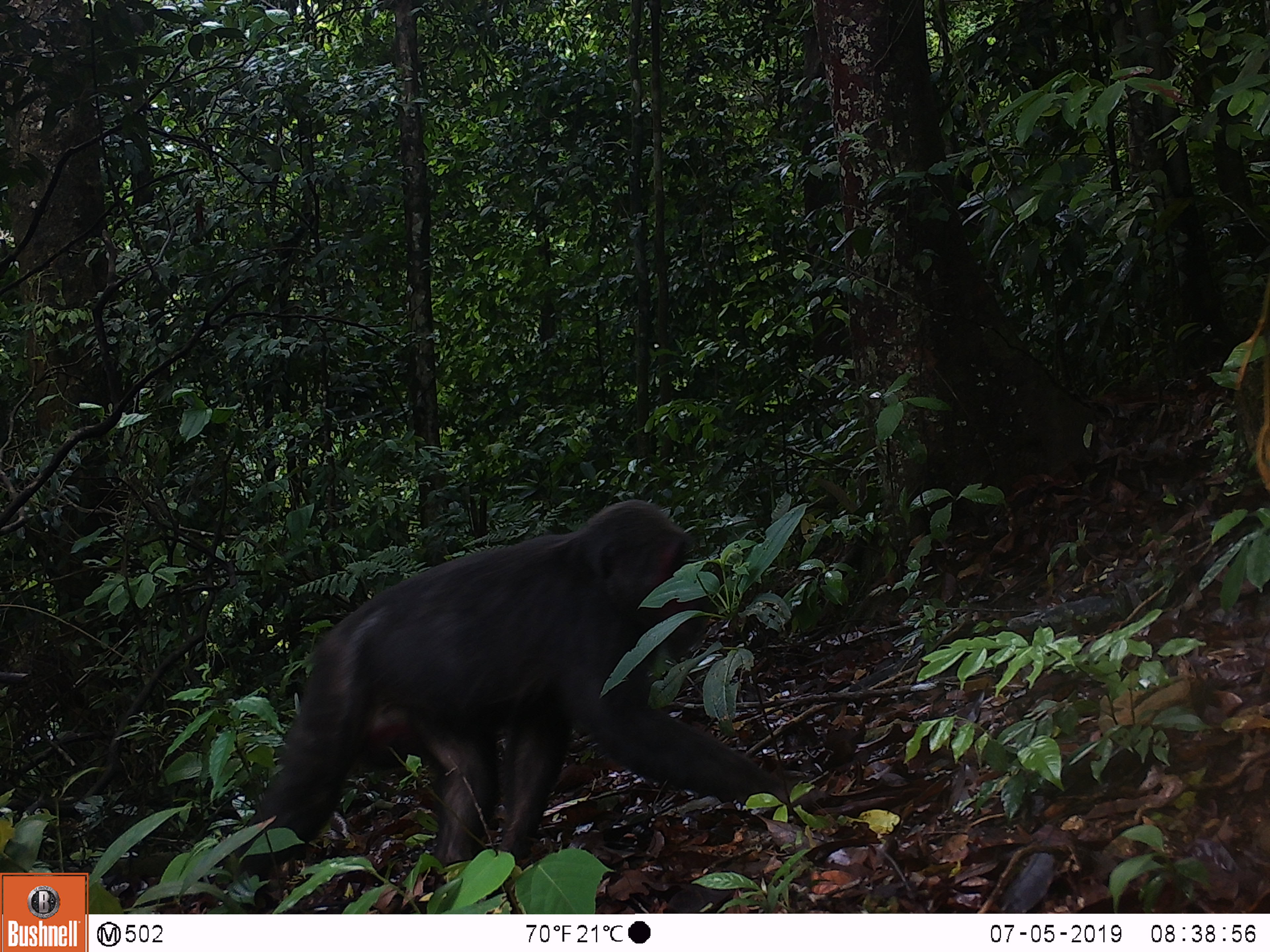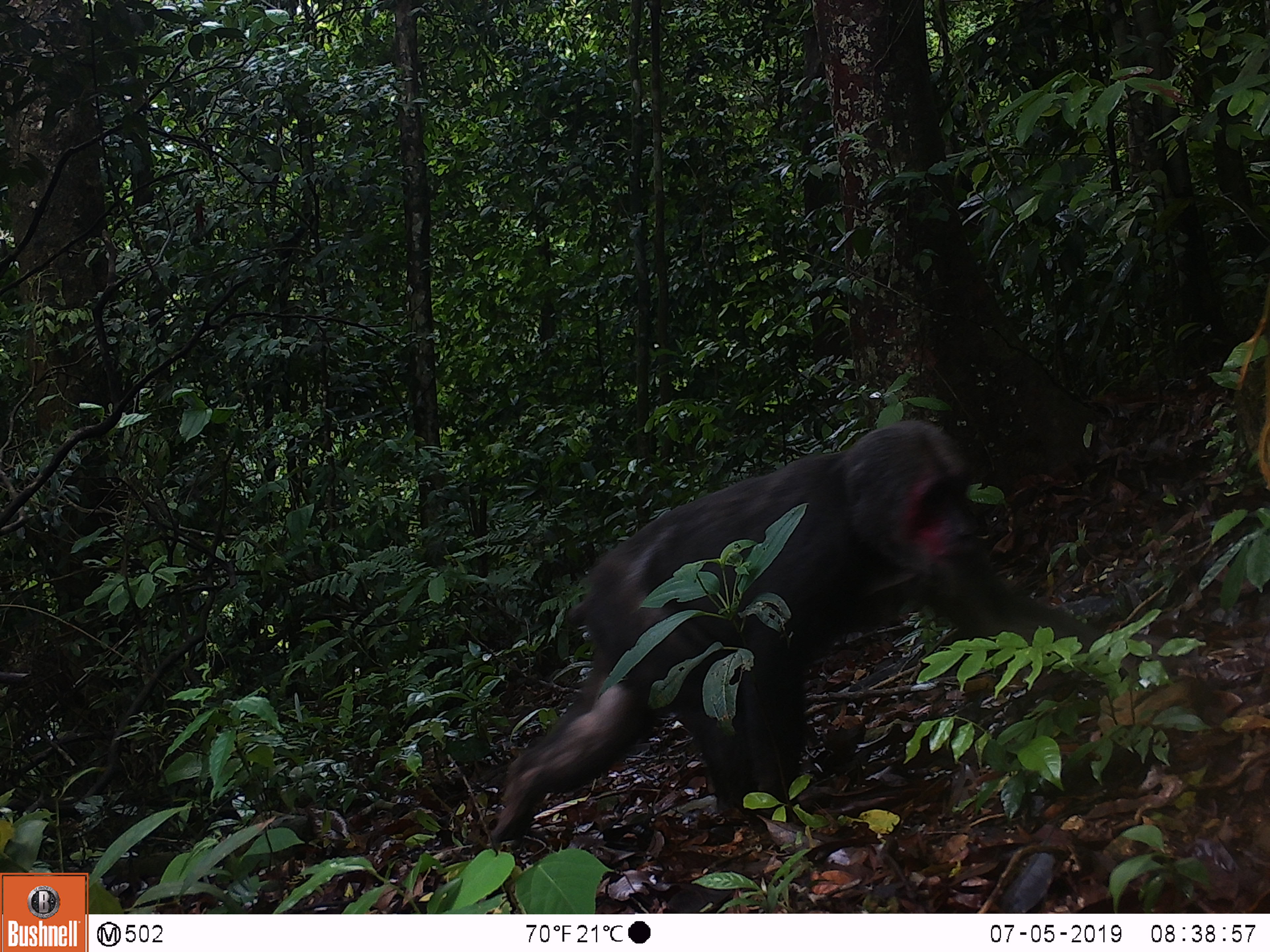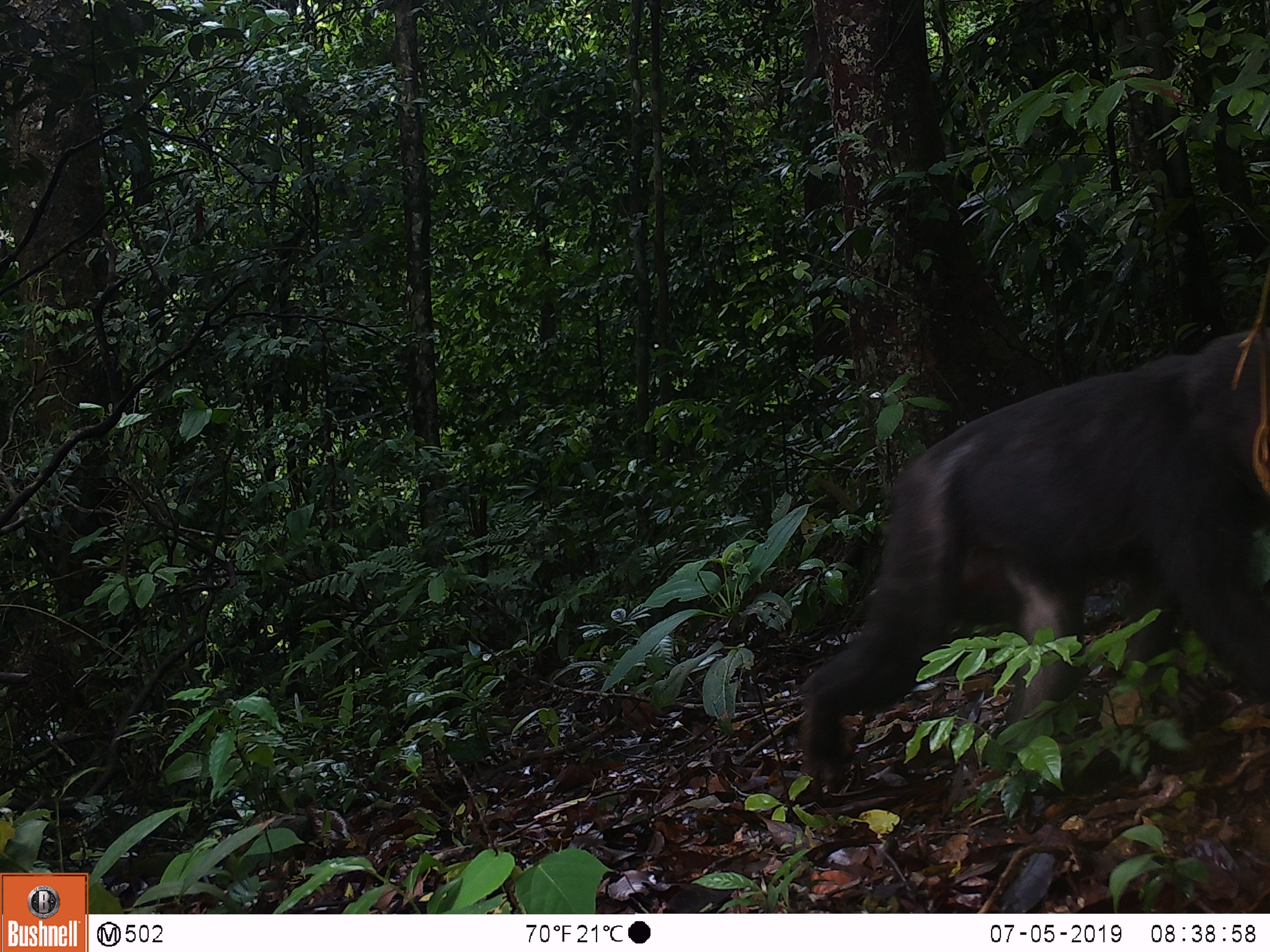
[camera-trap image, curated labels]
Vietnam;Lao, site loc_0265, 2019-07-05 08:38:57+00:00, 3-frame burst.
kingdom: Animalia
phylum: Chordata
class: Mammalia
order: Primates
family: Cercopithecidae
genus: Macaca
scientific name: Macaca arctoides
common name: stump-tailed macaque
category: stump tailed macaque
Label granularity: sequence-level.